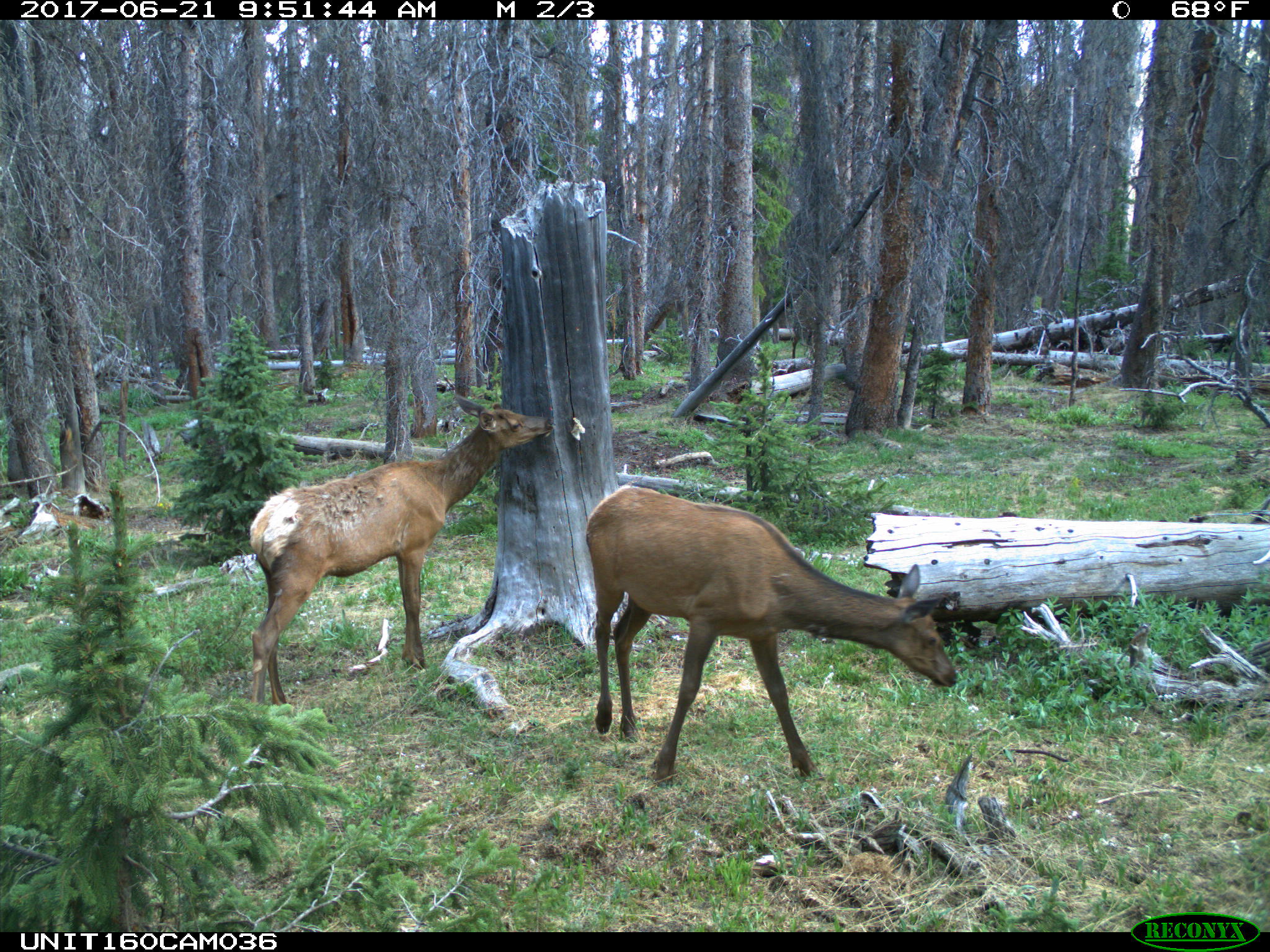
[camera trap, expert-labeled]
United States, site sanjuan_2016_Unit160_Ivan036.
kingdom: Animalia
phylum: Chordata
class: Mammalia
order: Artiodactyla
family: Cervidae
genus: Cervus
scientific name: Cervus elaphus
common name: red deer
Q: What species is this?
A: Cervus elaphus (red deer).